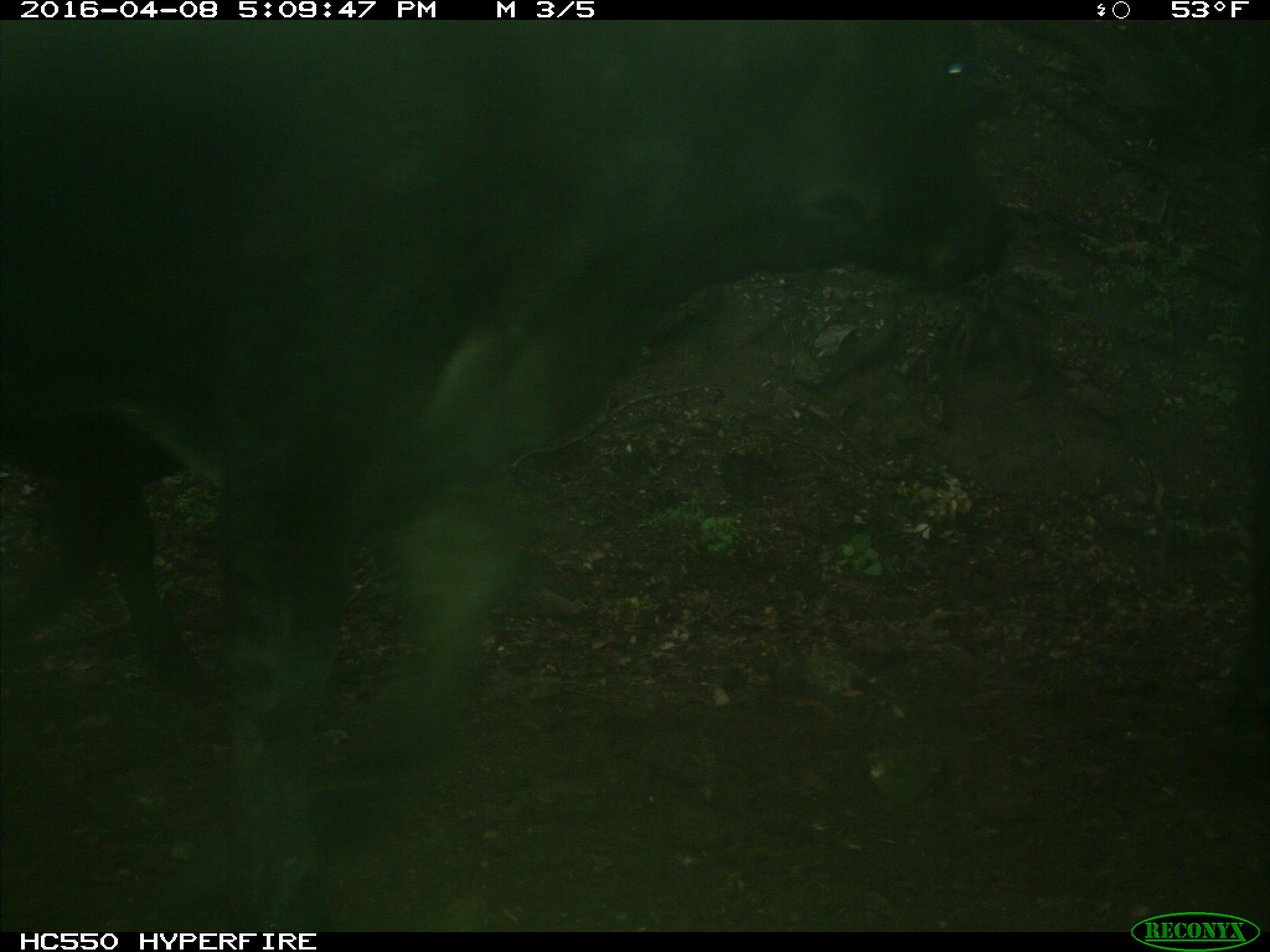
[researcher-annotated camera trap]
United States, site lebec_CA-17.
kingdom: Animalia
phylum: Chordata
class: Mammalia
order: Artiodactyla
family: Bovidae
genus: Bos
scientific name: Bos taurus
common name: domestic cow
Bos taurus (domestic cow).